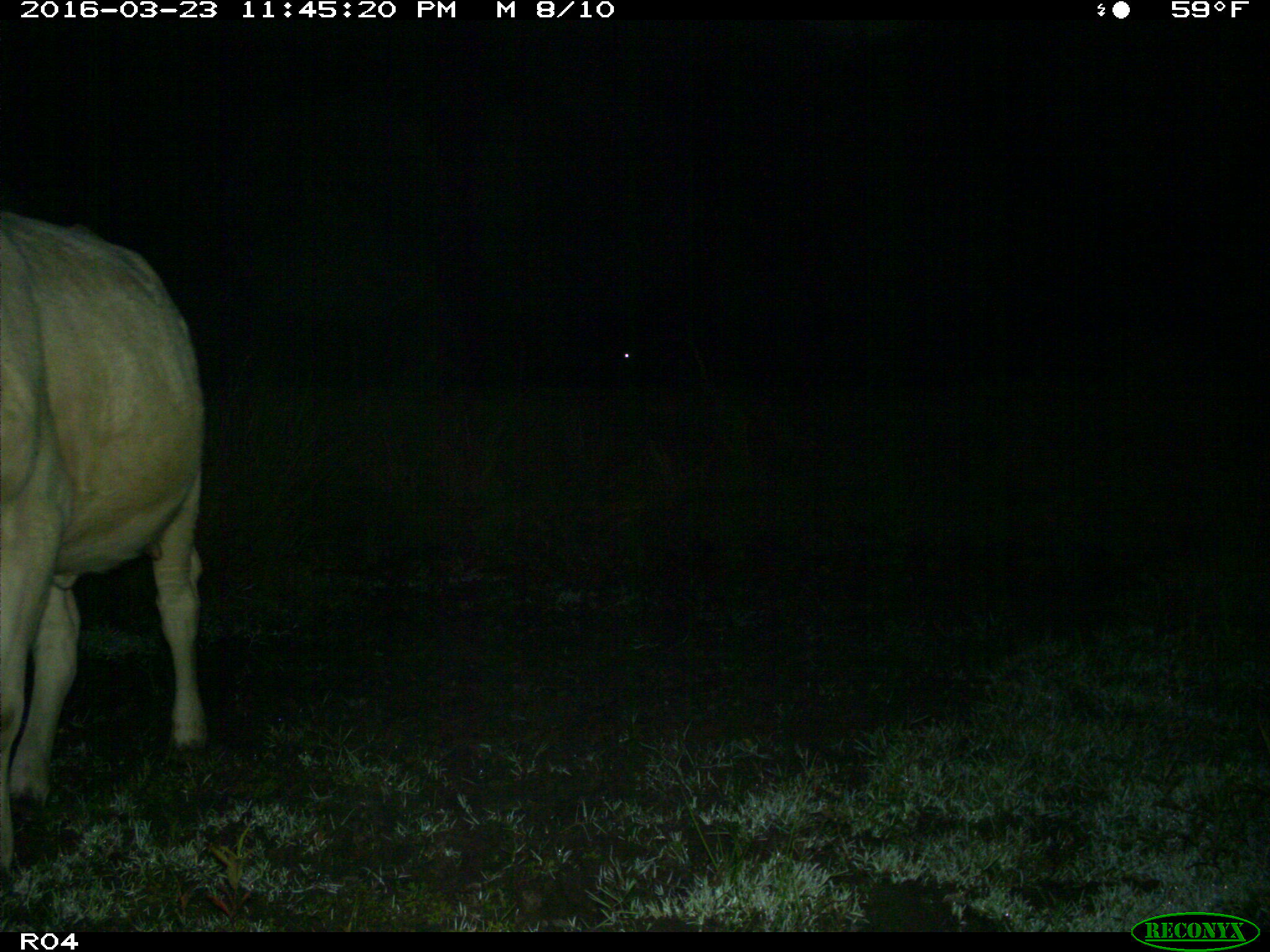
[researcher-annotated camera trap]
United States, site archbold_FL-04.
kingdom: Animalia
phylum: Chordata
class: Mammalia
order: Artiodactyla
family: Bovidae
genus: Bos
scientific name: Bos taurus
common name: domestic cow